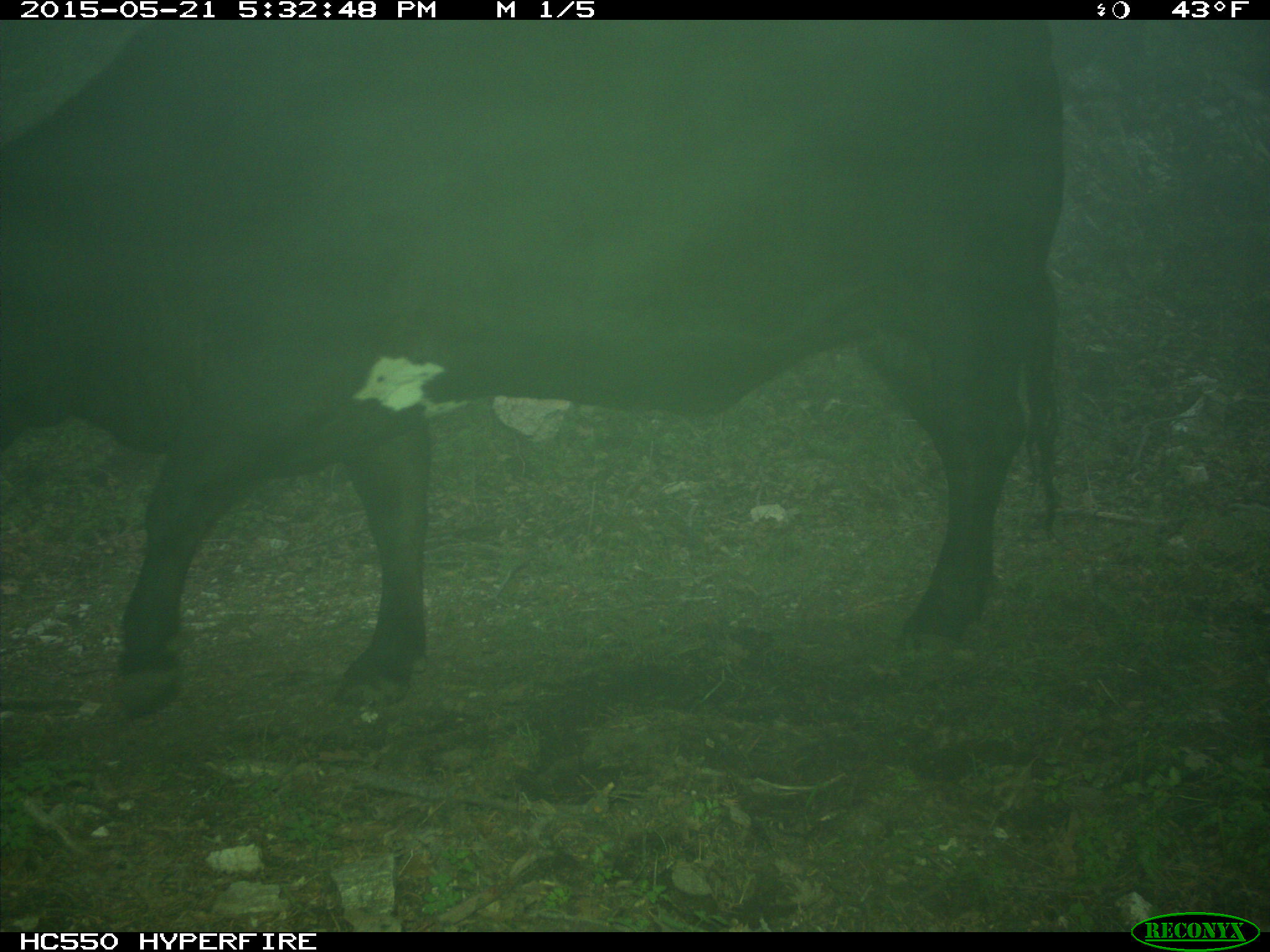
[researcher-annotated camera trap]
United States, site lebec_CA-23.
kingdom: Animalia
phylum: Chordata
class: Mammalia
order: Artiodactyla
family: Bovidae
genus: Bos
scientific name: Bos taurus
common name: domestic cow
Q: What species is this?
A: Bos taurus (domestic cow).